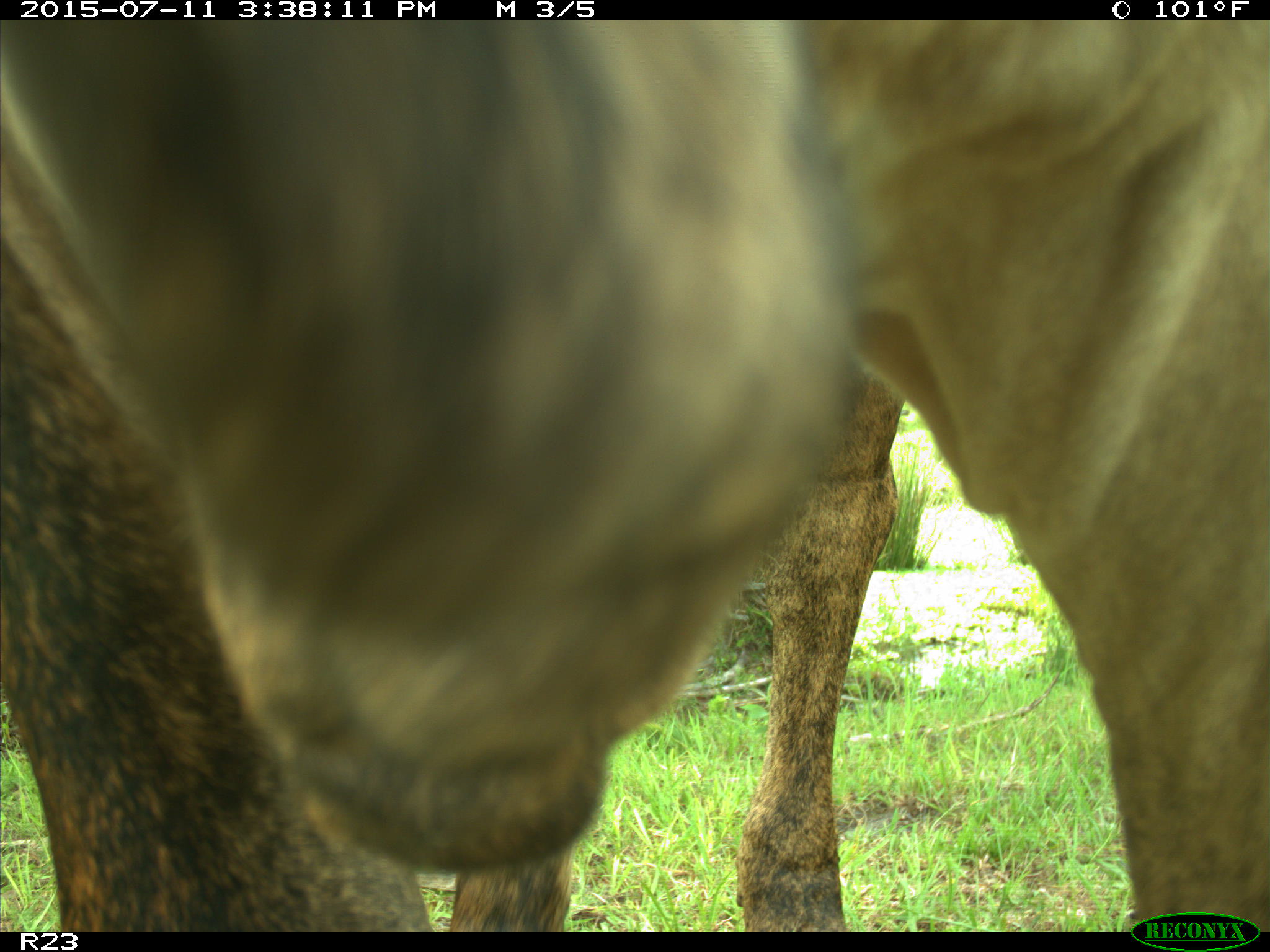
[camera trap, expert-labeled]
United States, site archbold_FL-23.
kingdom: Animalia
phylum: Chordata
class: Mammalia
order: Artiodactyla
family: Bovidae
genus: Bos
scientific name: Bos taurus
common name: domestic cow